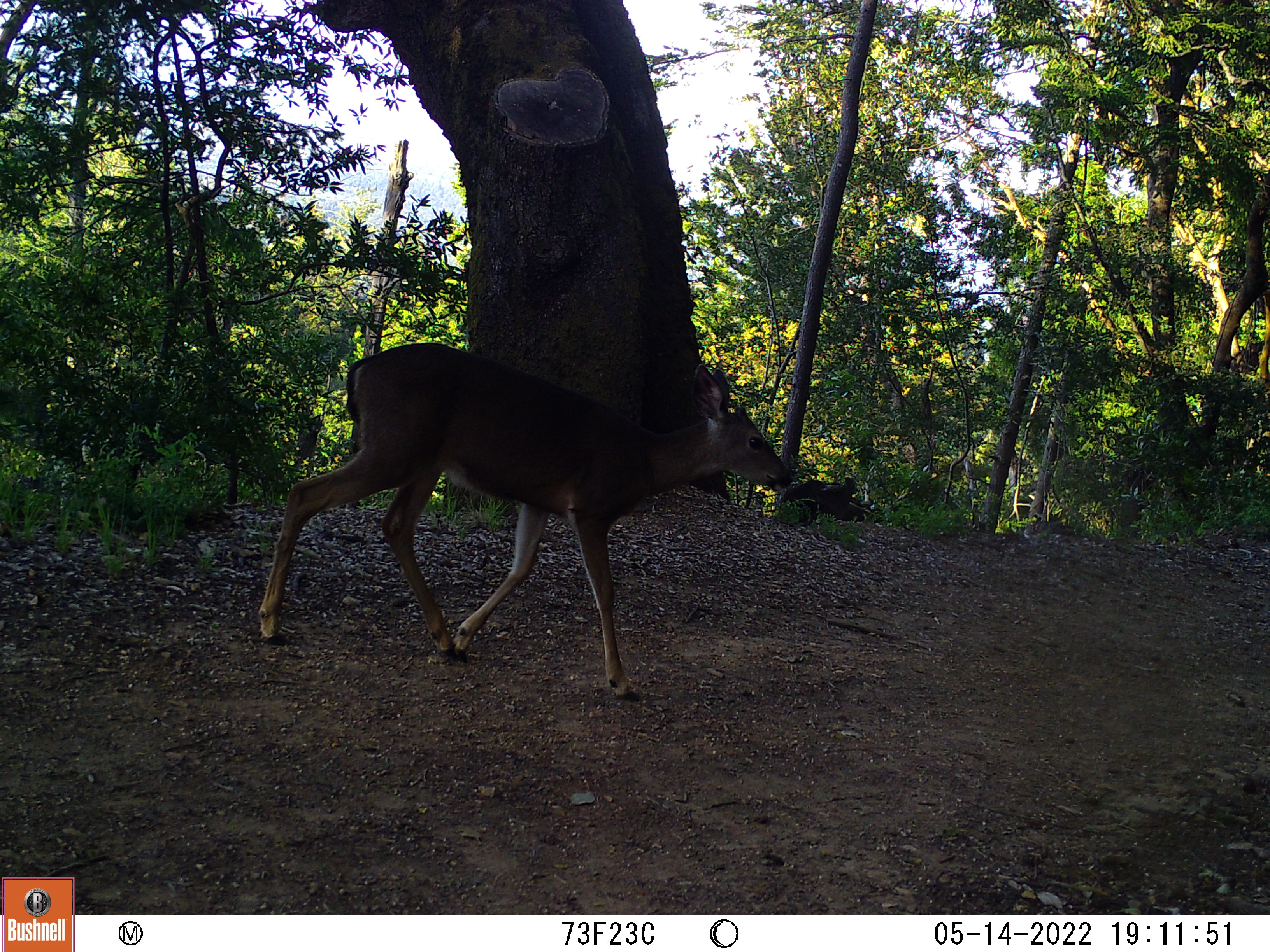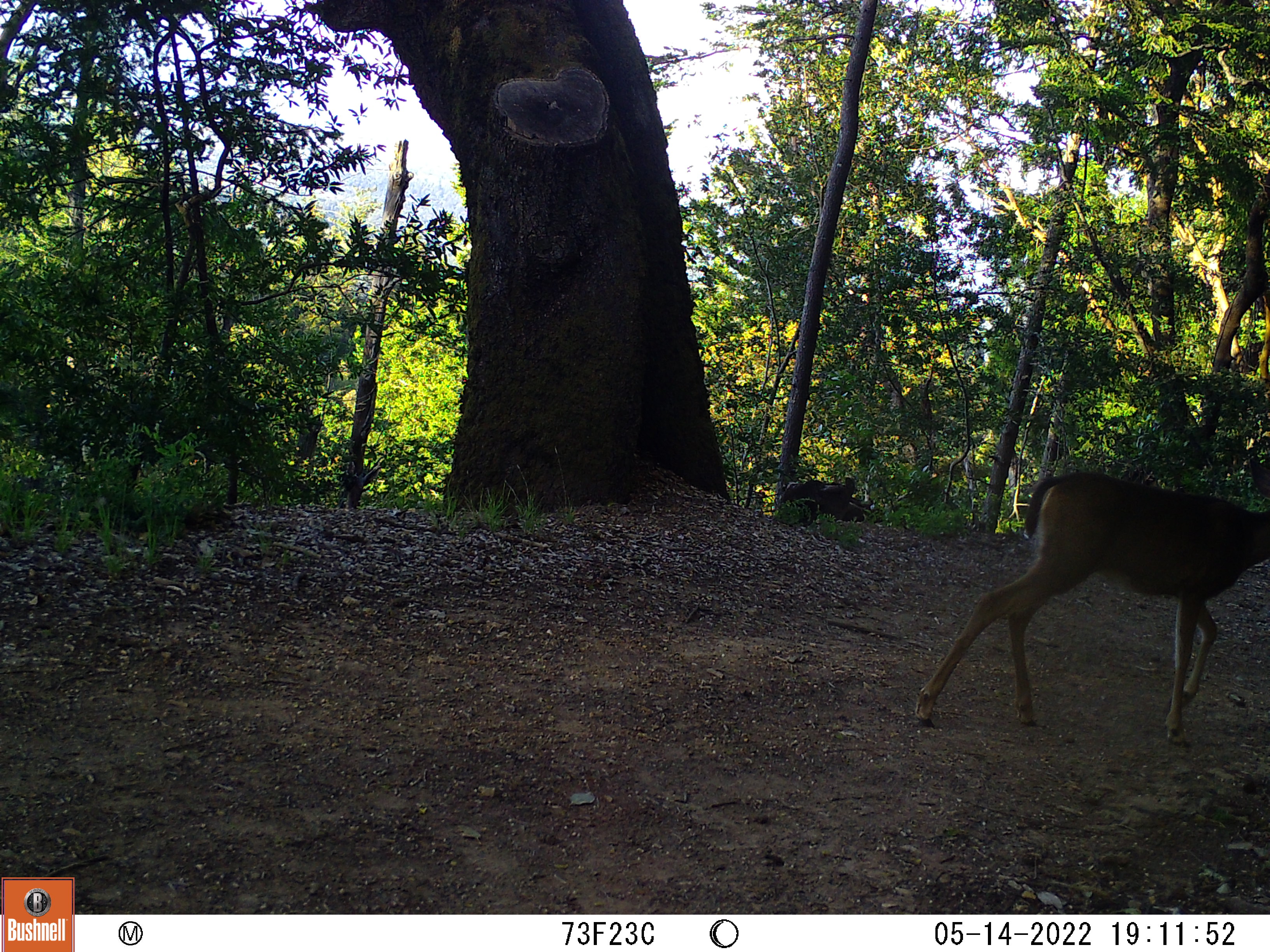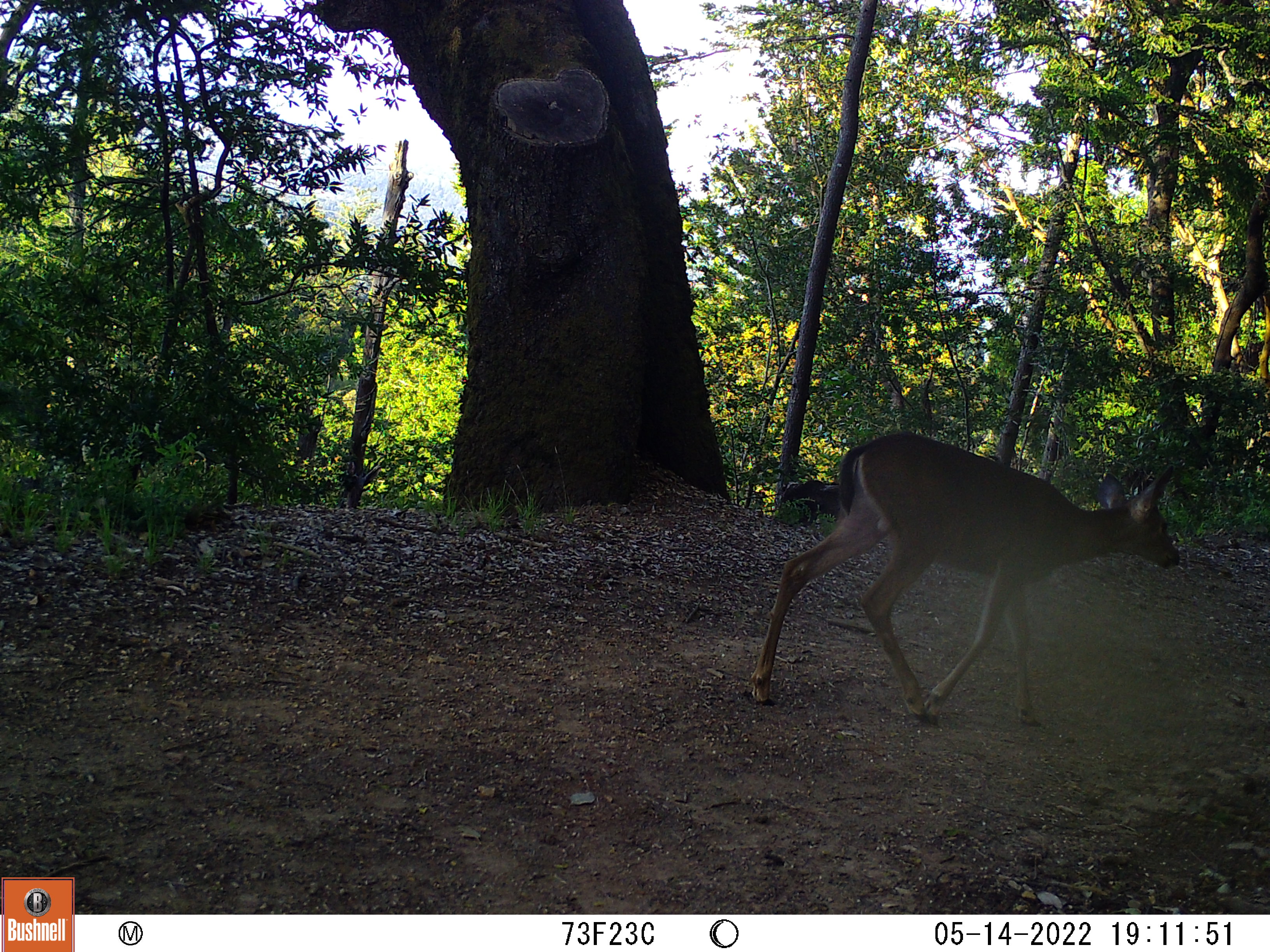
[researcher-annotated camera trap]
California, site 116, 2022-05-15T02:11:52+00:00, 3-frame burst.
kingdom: Animalia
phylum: Chordata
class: Mammalia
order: Artiodactyla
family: Cervidae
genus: Odocoileus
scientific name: Odocoileus hemionus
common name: mule deer